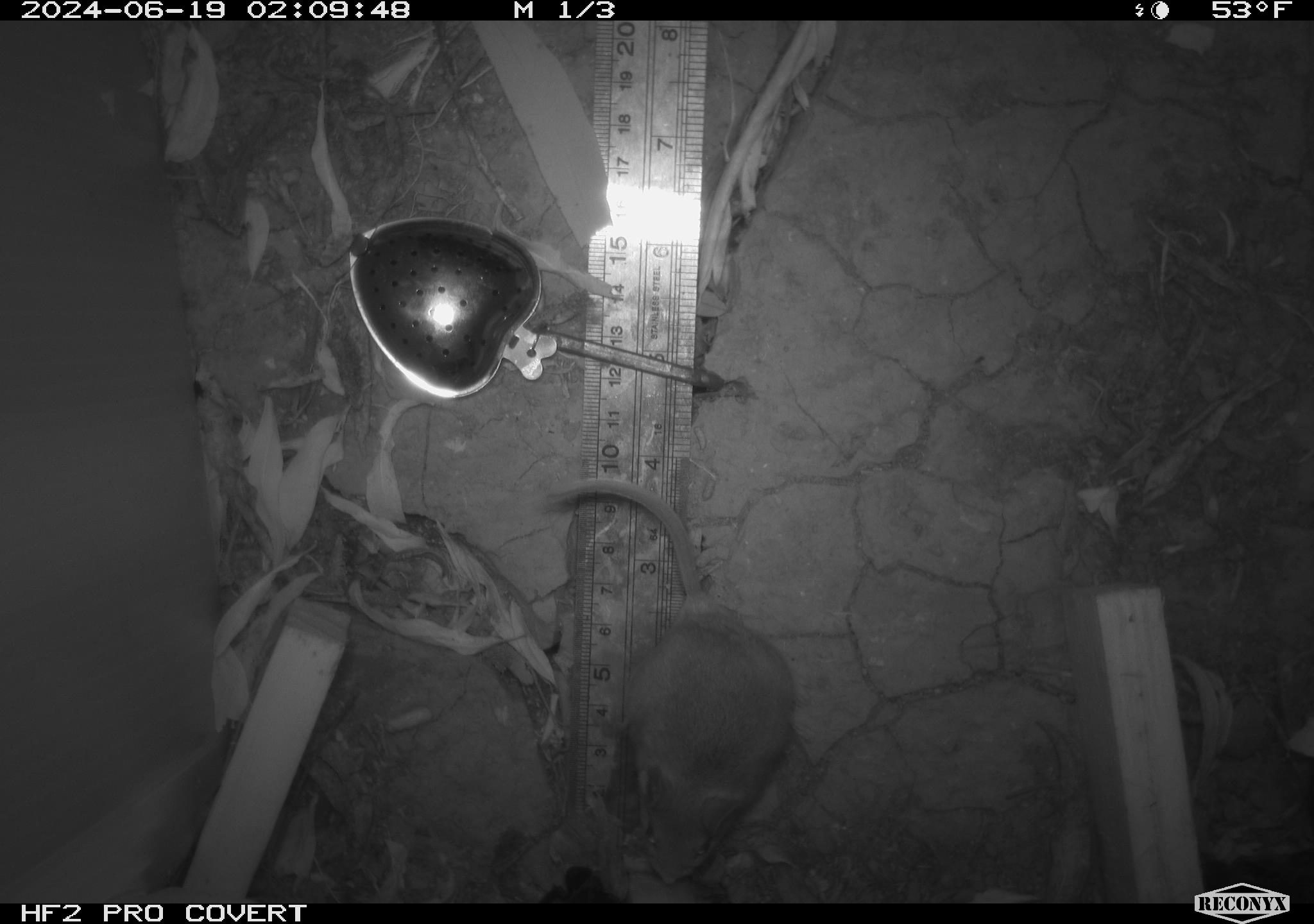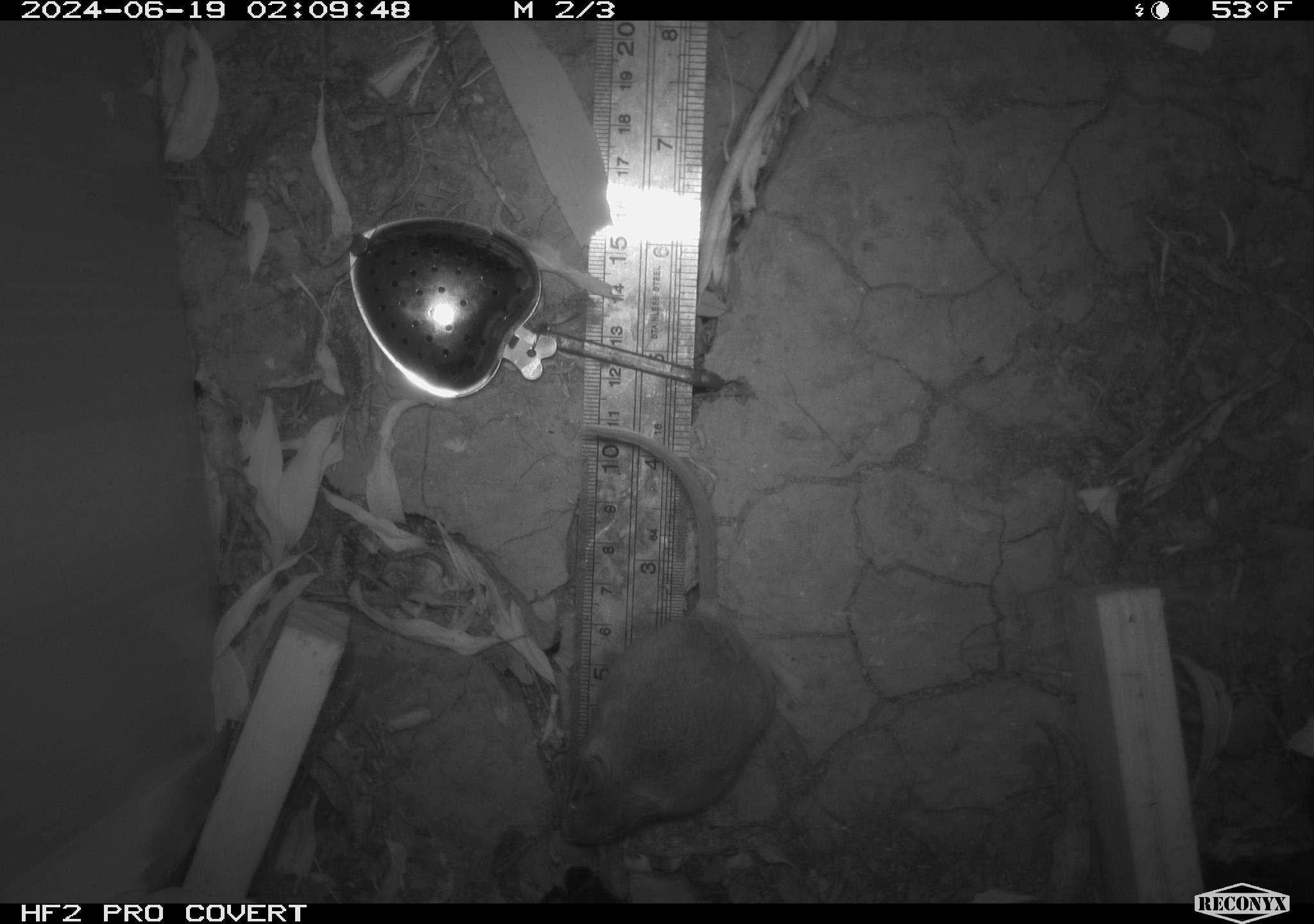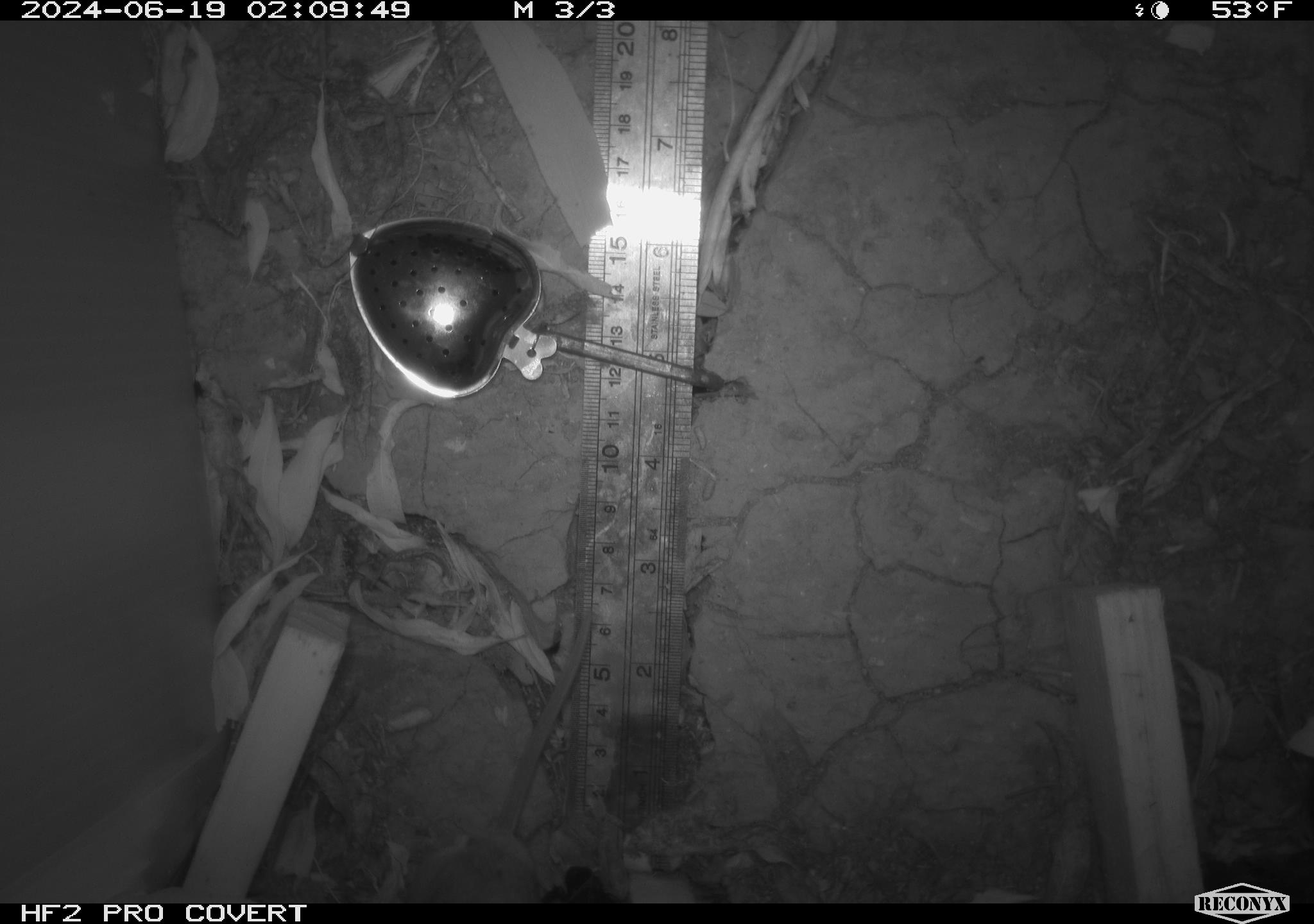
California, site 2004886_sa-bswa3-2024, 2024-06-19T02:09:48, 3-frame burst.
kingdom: Animalia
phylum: Chordata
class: Mammalia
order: Rodentia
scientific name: Rodentia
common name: mouse species